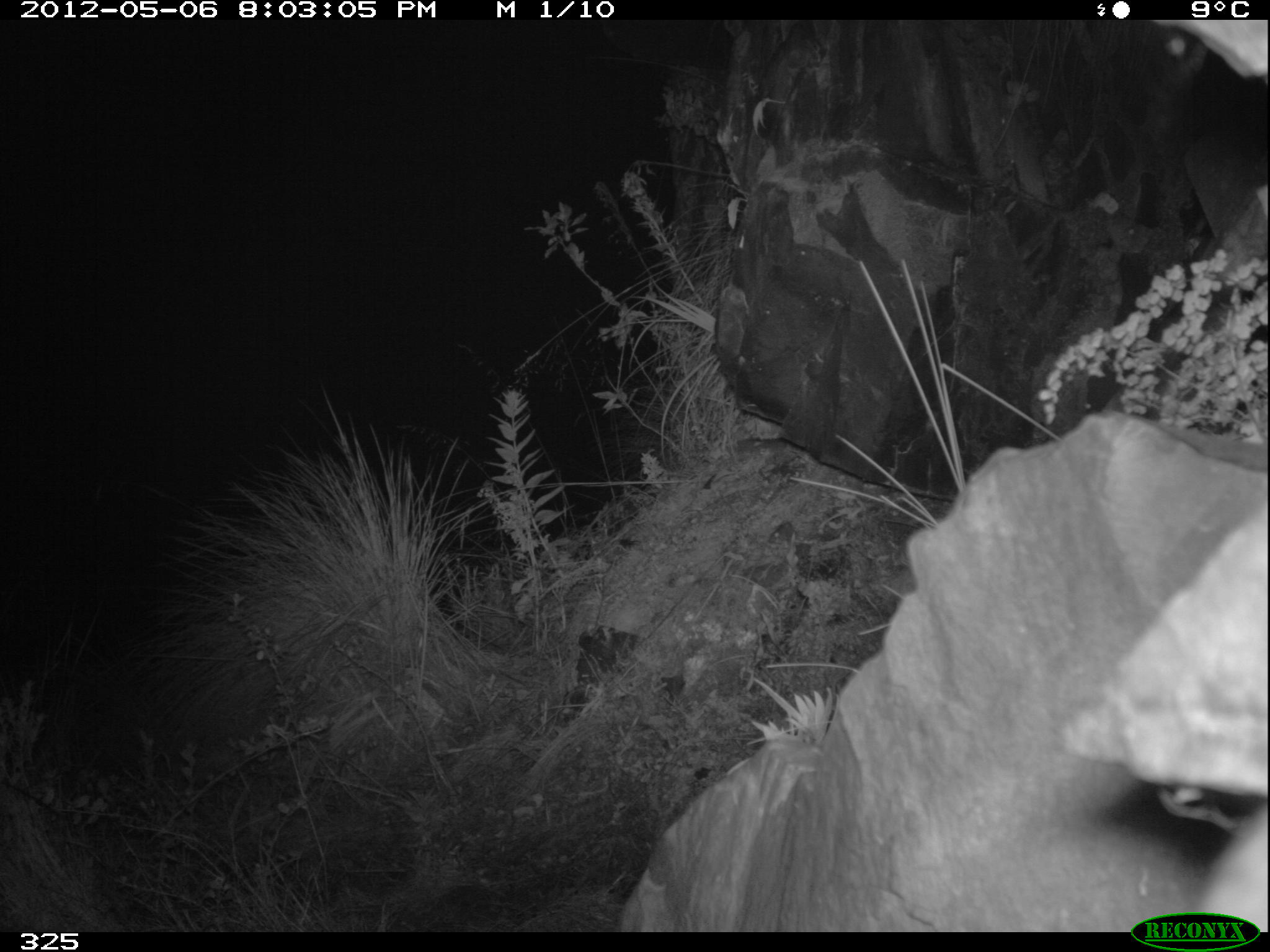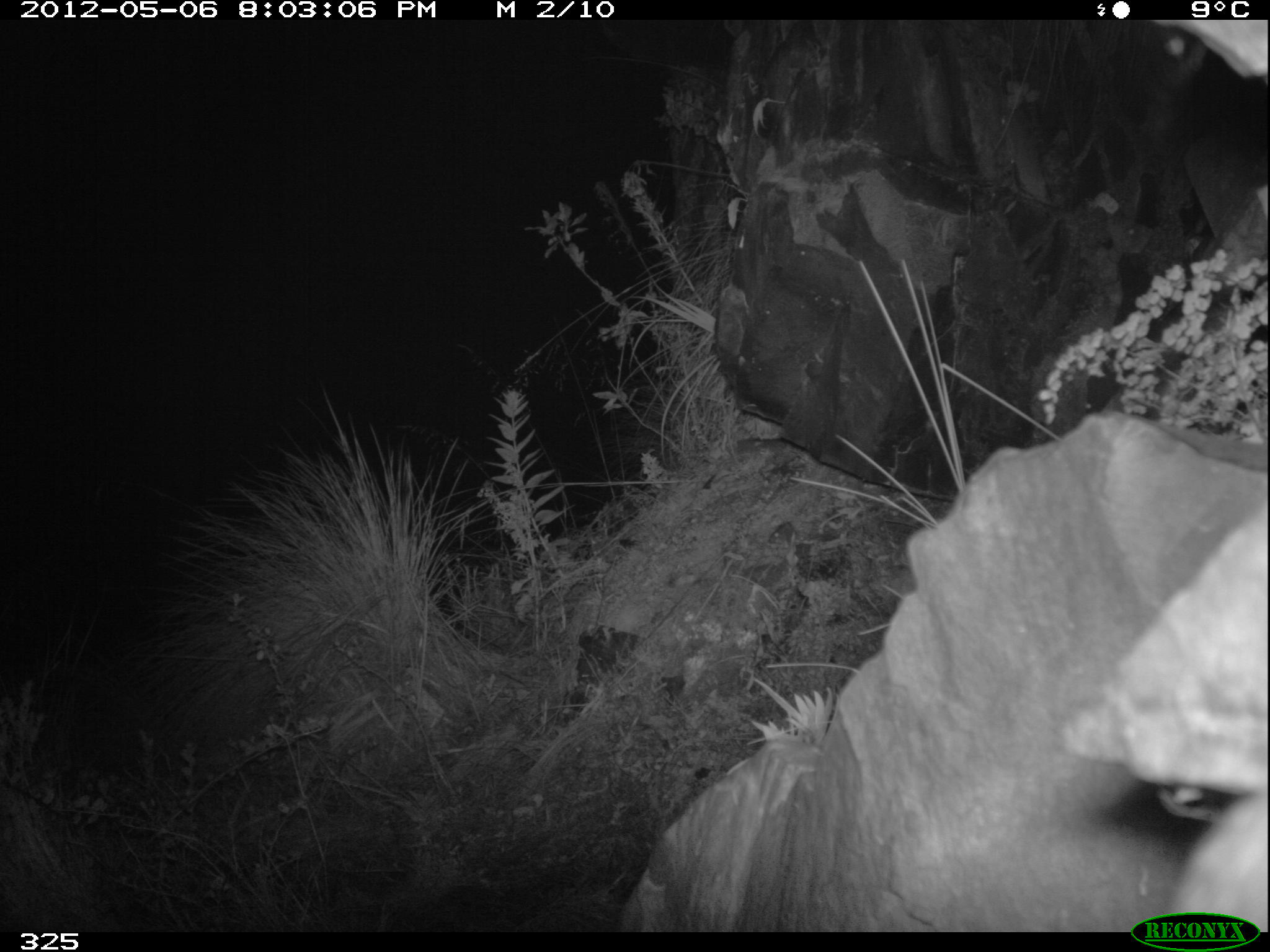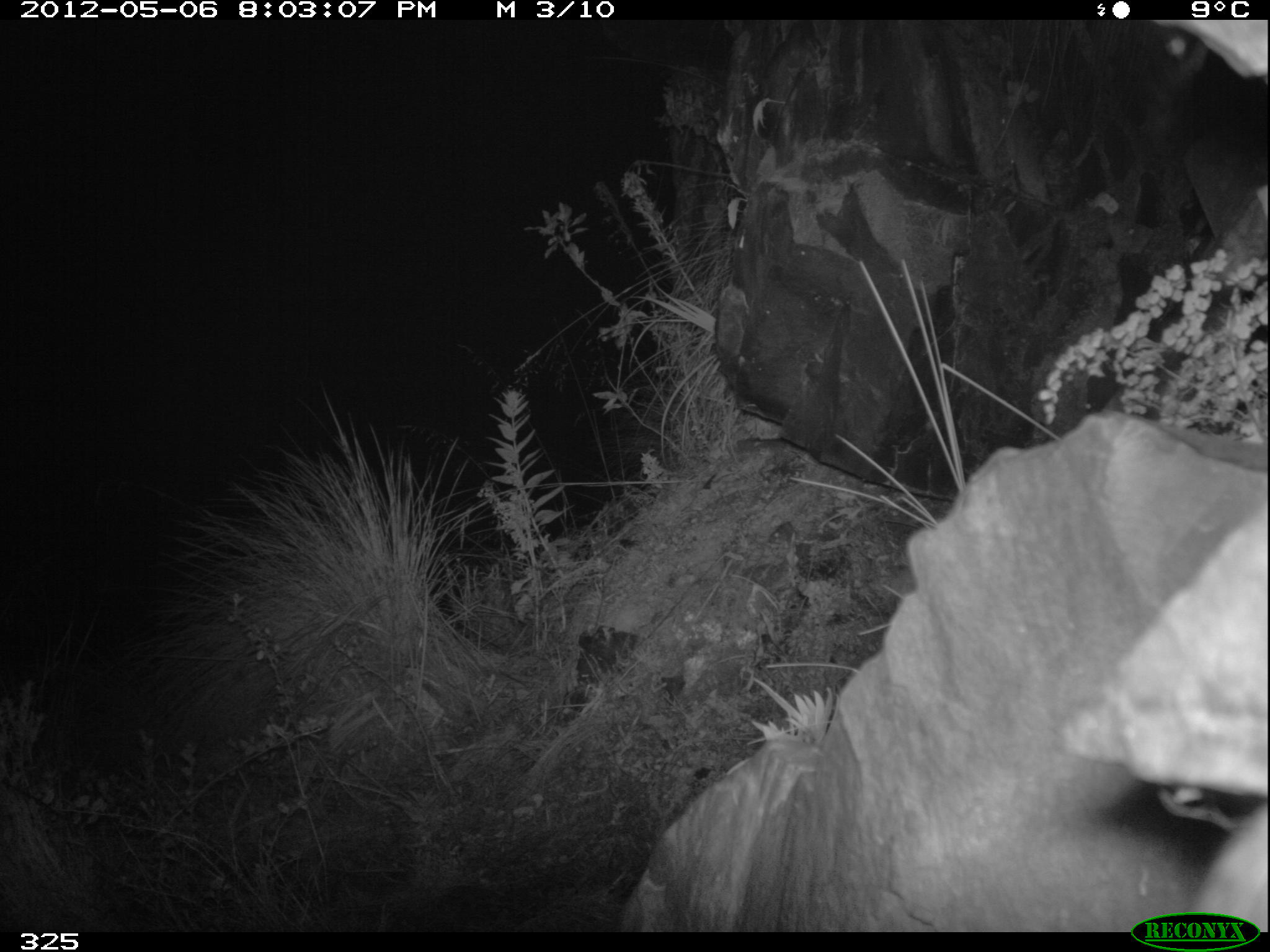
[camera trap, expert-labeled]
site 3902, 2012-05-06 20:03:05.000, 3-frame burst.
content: unidentified animal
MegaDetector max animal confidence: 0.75